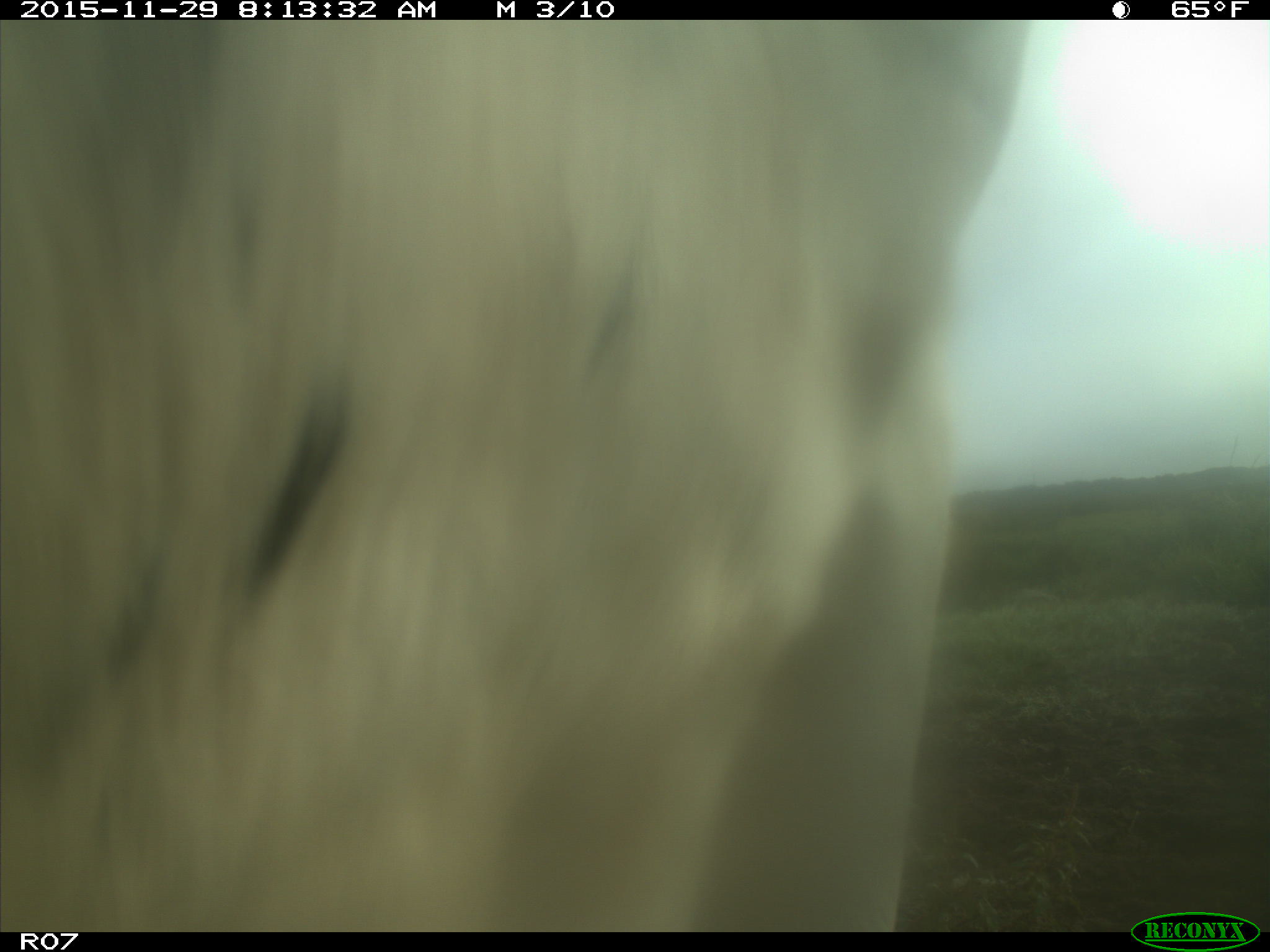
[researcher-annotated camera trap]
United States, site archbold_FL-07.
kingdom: Animalia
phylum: Chordata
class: Mammalia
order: Artiodactyla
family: Bovidae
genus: Bos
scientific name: Bos taurus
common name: domestic cow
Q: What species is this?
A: Bos taurus (domestic cow).